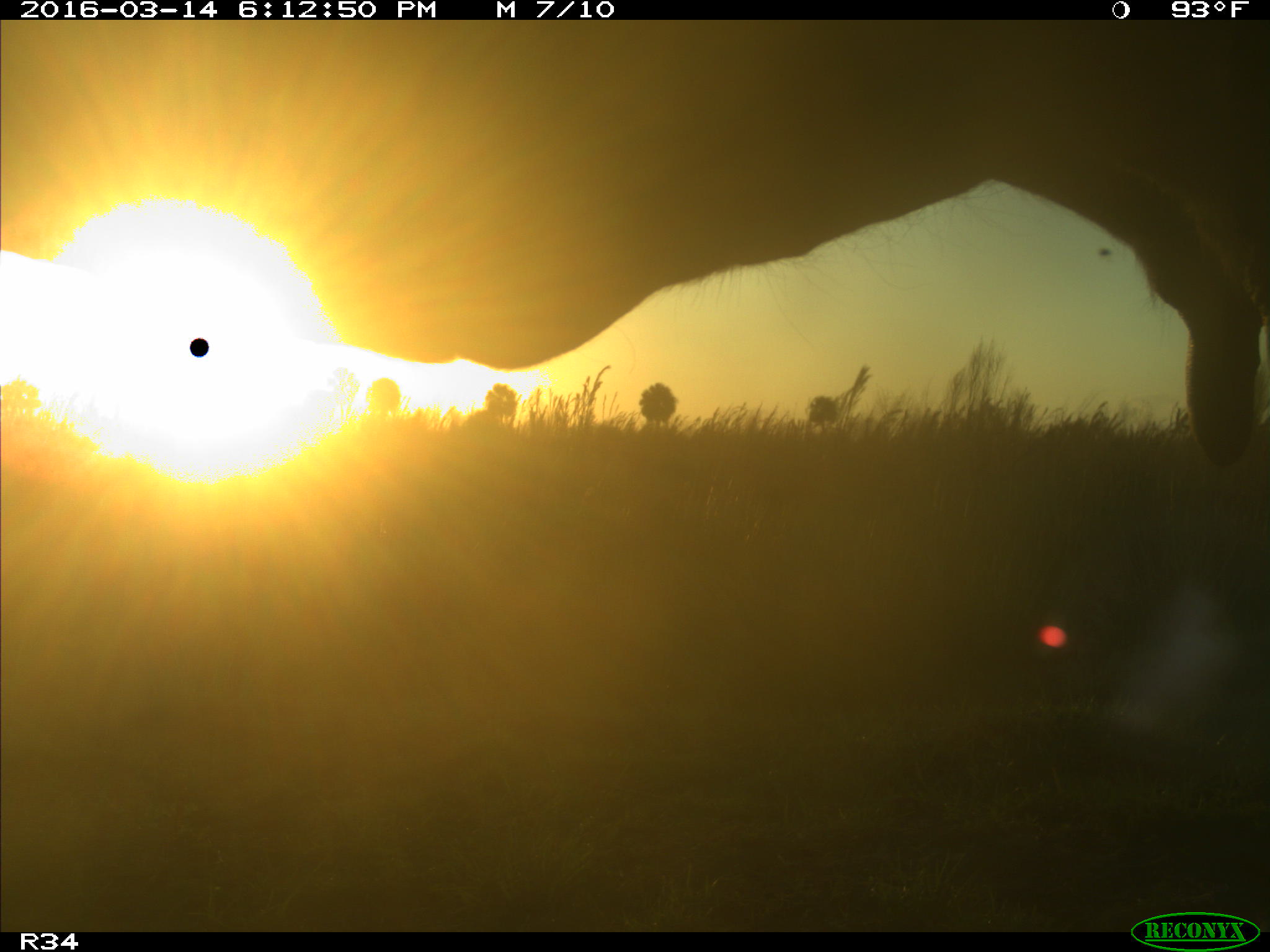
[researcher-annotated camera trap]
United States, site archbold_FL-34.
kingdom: Animalia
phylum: Chordata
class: Mammalia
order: Artiodactyla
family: Bovidae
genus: Bos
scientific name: Bos taurus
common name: domestic cow